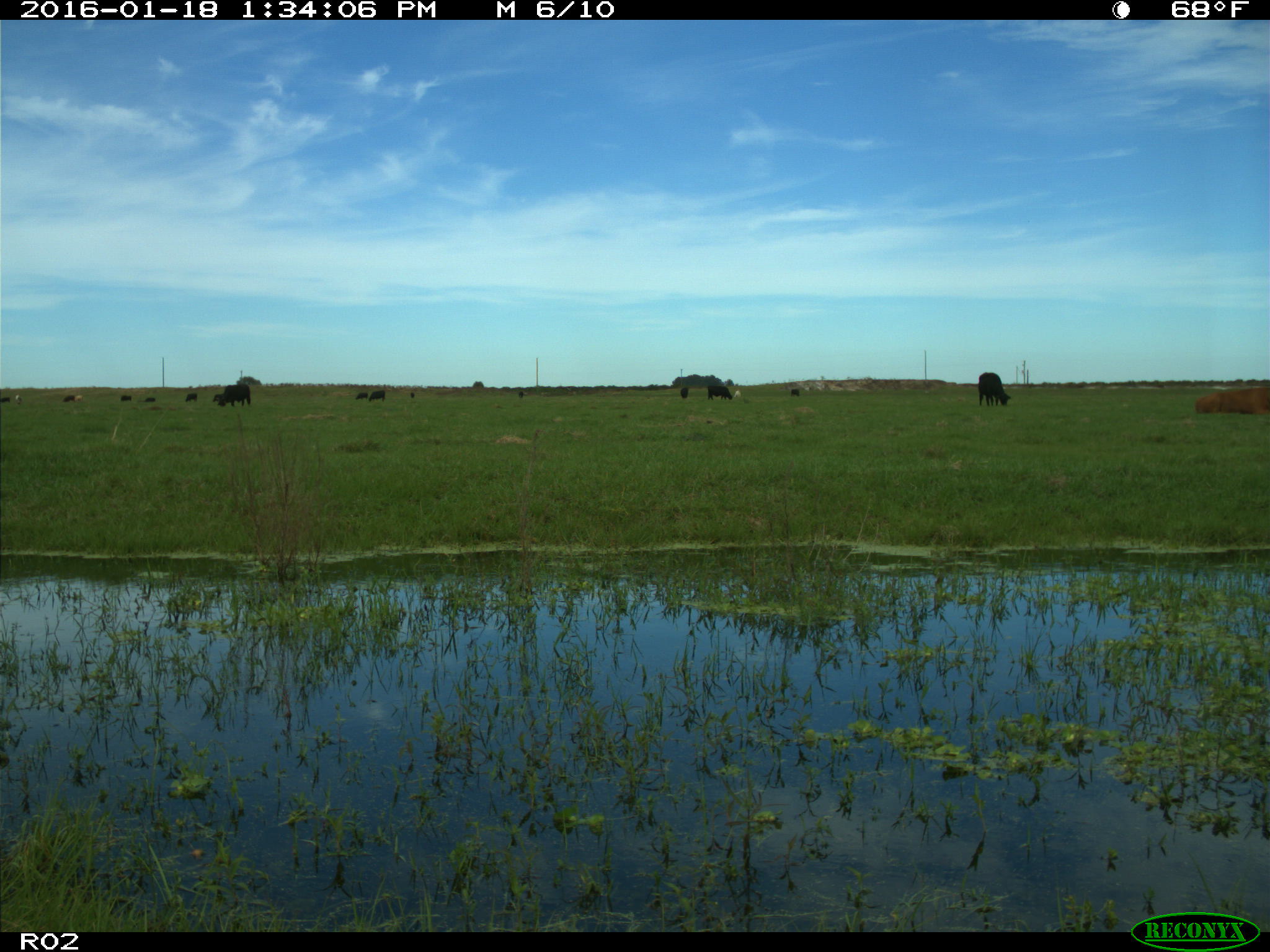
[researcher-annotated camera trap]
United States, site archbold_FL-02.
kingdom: Animalia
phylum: Chordata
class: Mammalia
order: Artiodactyla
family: Bovidae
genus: Bos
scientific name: Bos taurus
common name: domestic cow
Bos taurus (domestic cow).